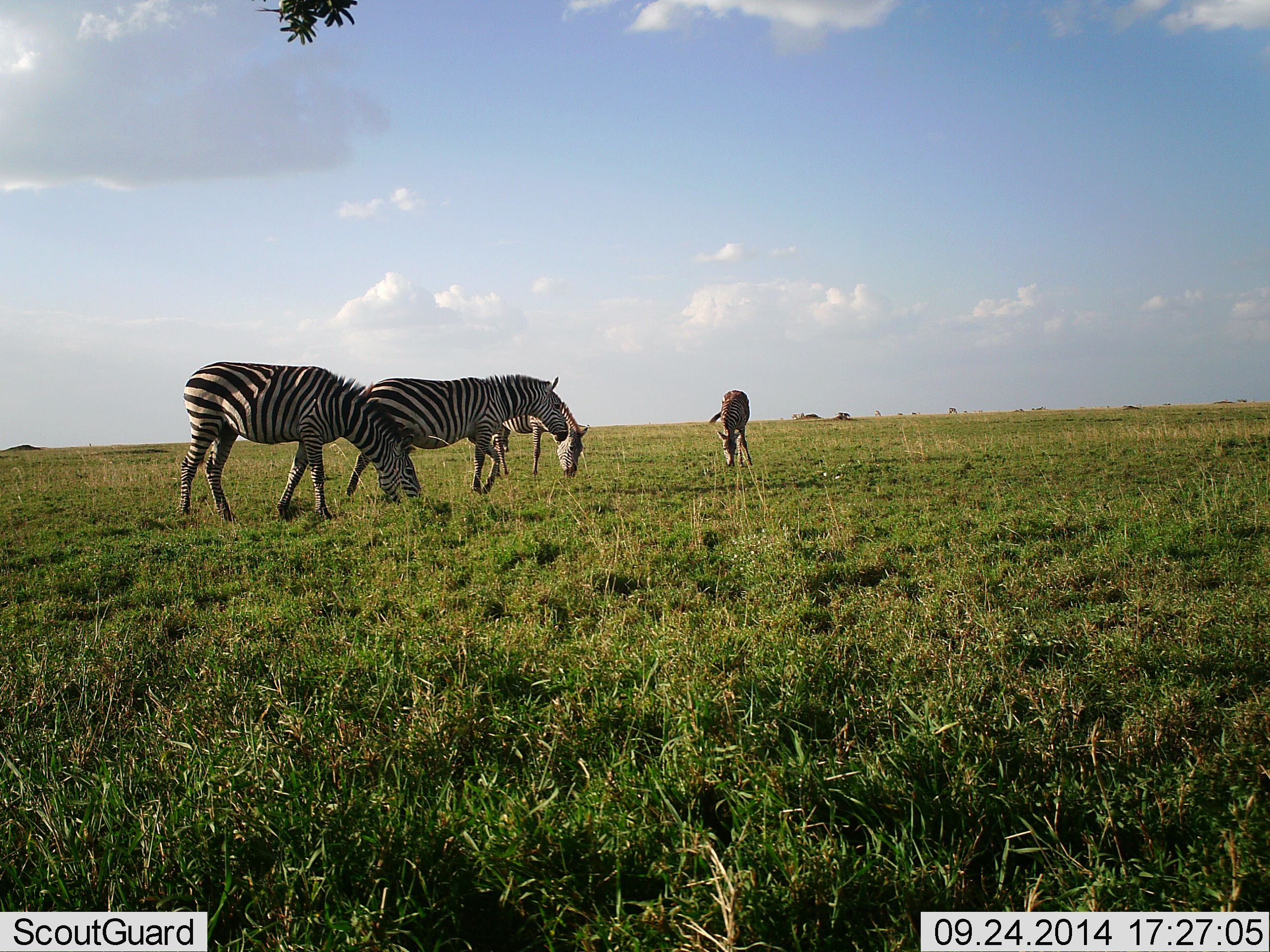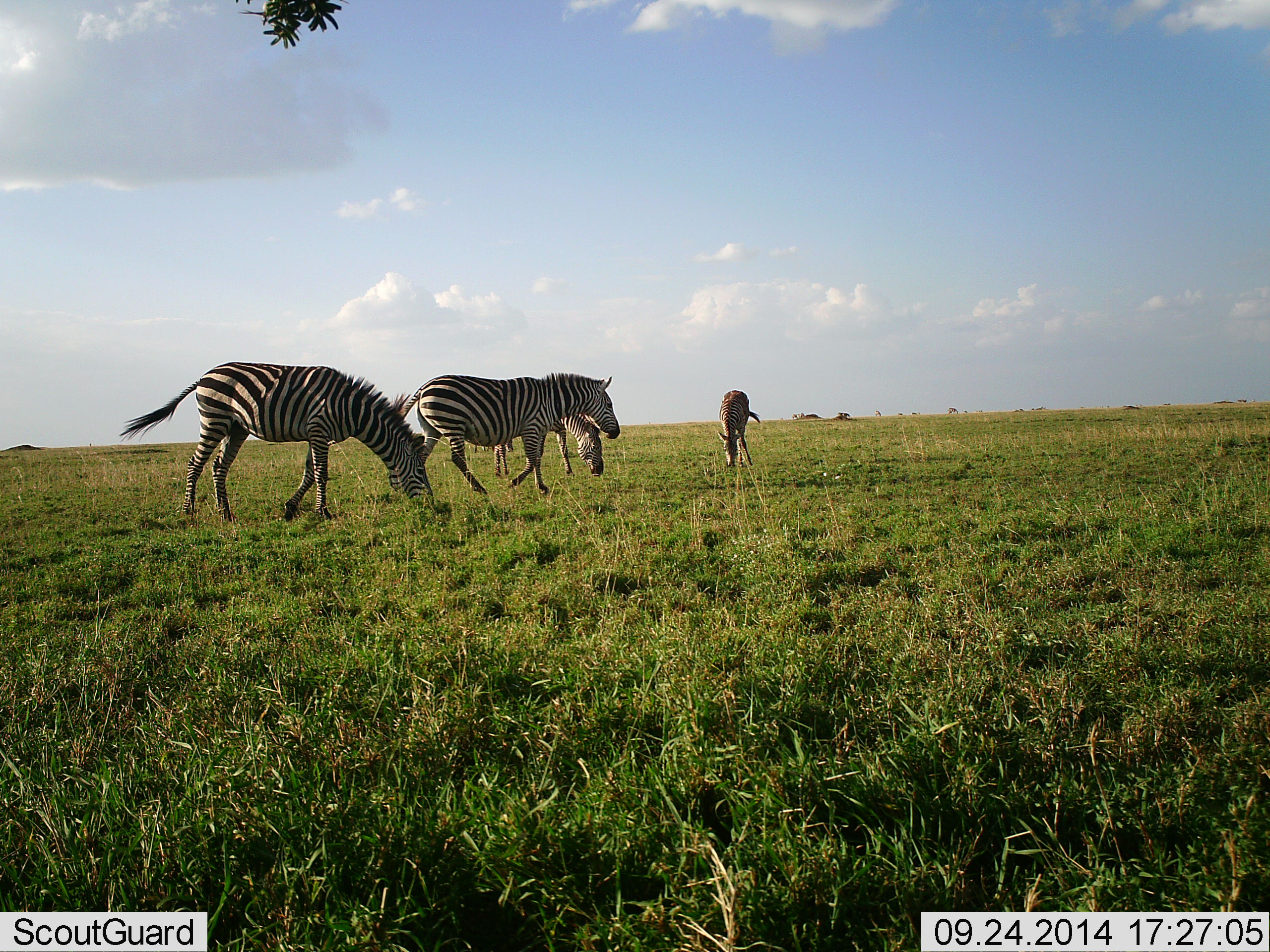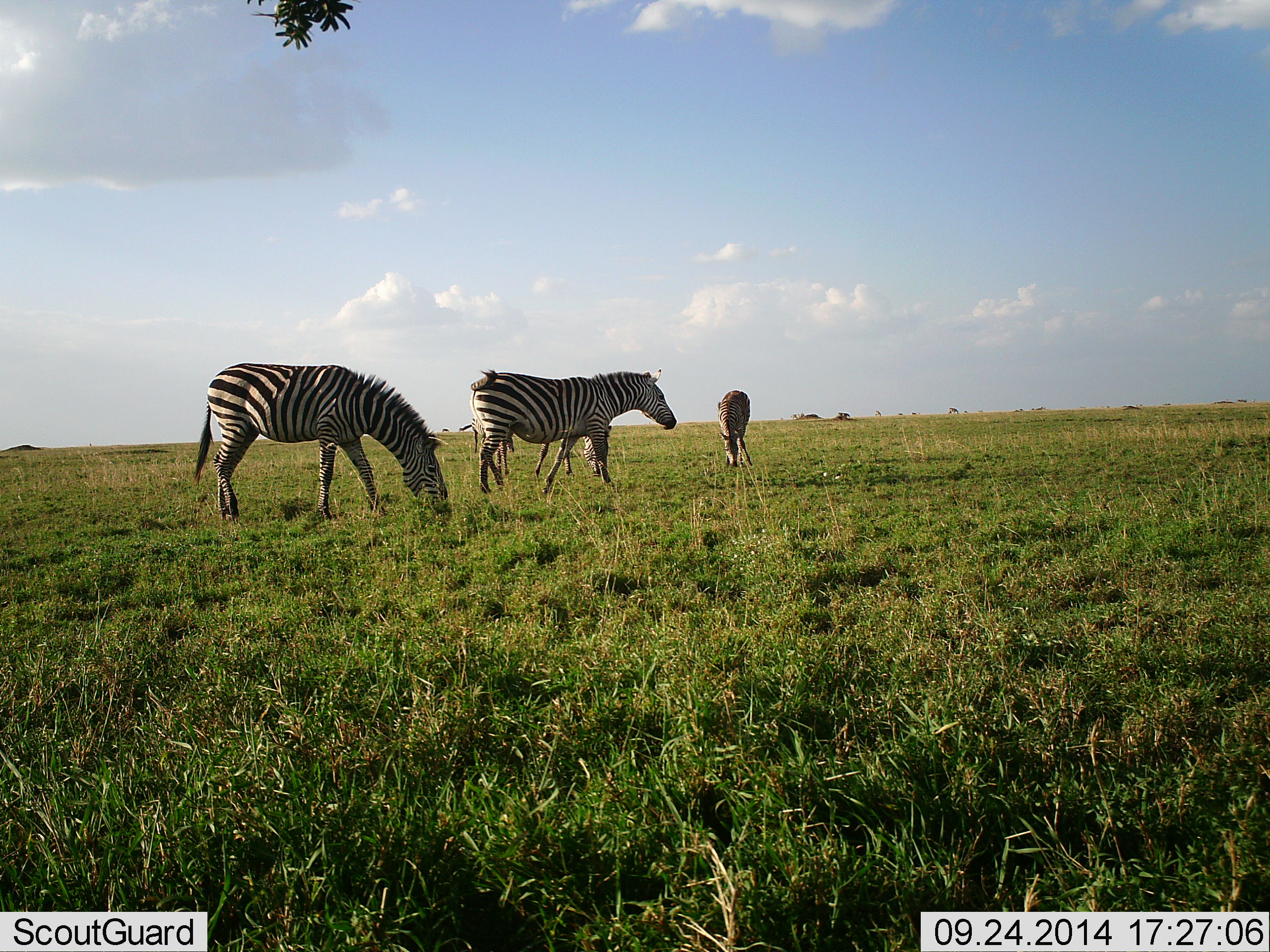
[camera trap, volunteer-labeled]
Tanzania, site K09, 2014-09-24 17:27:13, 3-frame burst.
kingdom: Animalia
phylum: Chordata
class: Mammalia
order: Perissodactyla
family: Equidae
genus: Equus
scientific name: Equus quagga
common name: plains zebra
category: zebra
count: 4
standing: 60%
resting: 0%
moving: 90%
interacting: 0%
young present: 10%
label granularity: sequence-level